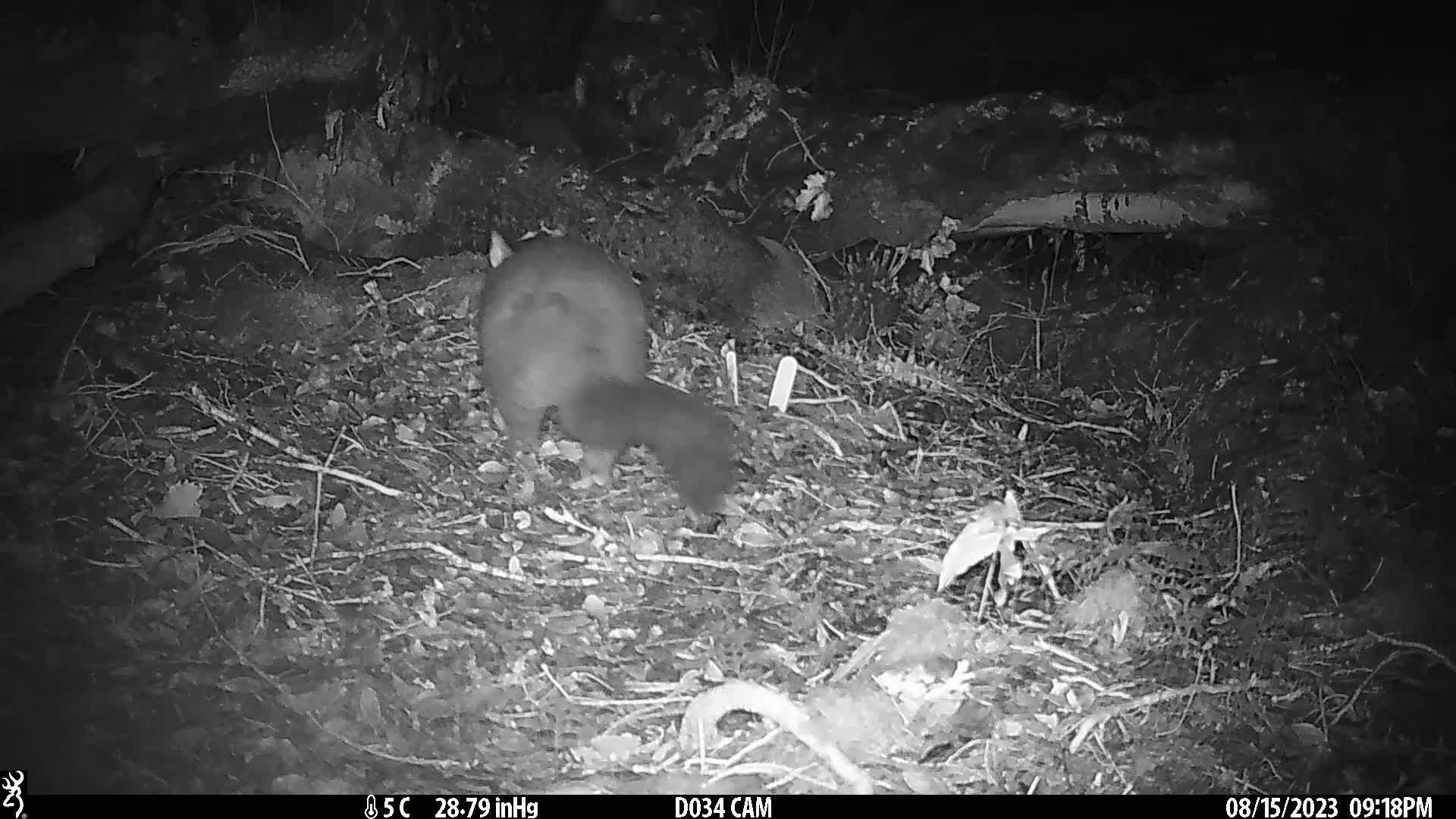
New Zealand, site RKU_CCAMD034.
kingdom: Animalia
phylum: Chordata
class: Mammalia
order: Diprotodontia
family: Phalangeridae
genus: Trichosurus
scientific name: Trichosurus vulpecula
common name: common brushtail possum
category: possum